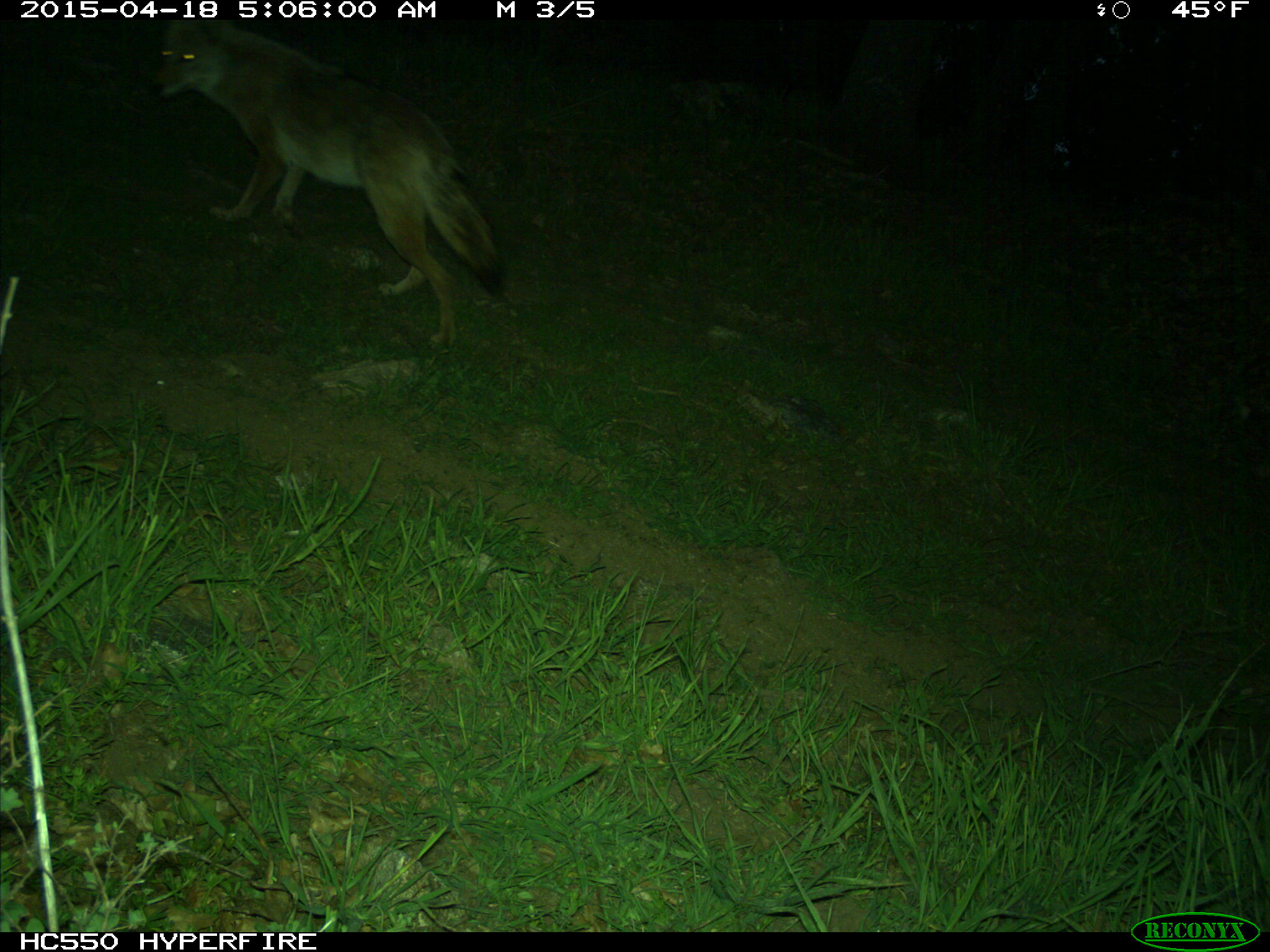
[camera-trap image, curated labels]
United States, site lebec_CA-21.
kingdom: Animalia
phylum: Chordata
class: Mammalia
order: Carnivora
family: Canidae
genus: Canis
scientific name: Canis latrans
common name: coyote